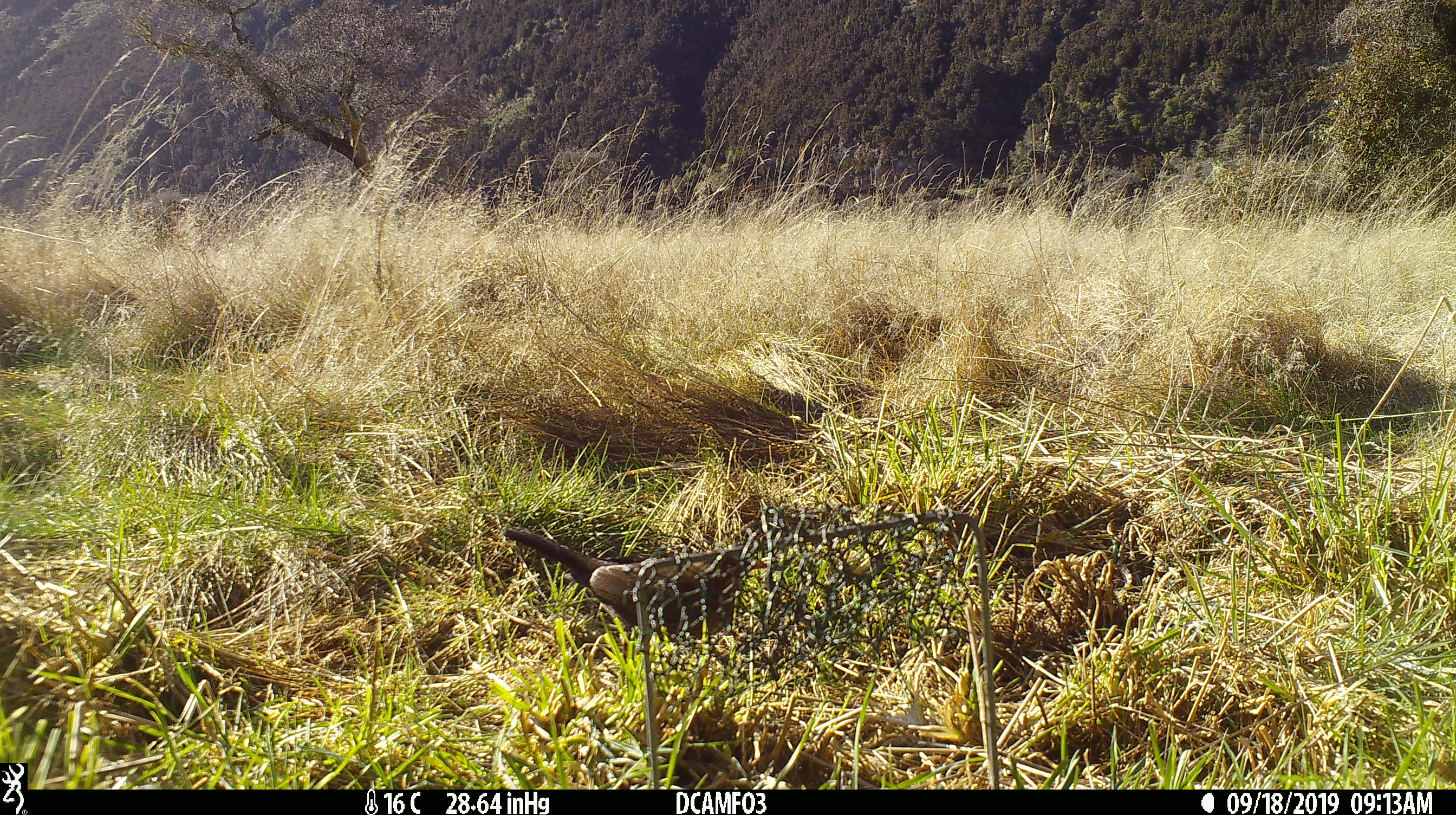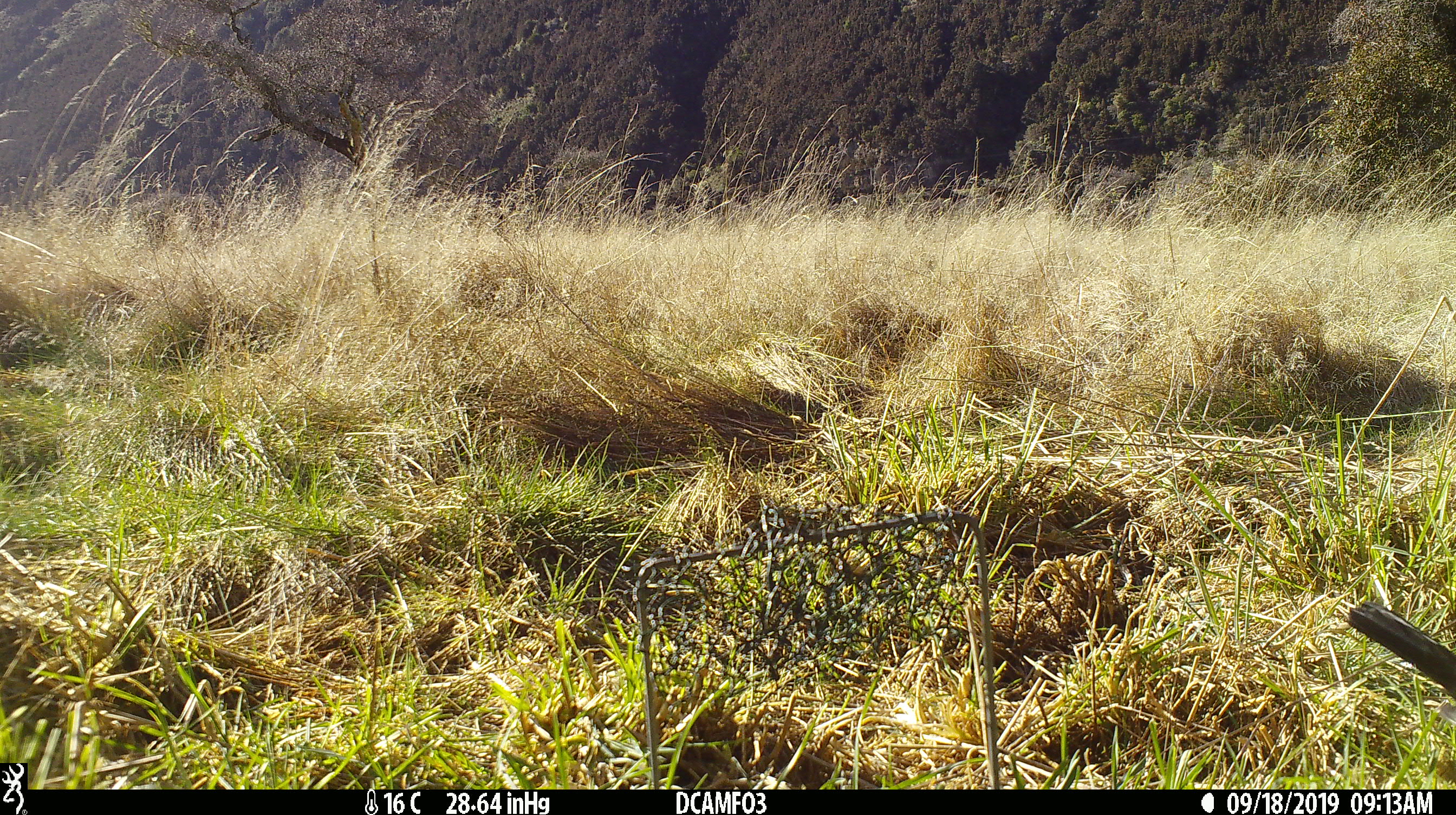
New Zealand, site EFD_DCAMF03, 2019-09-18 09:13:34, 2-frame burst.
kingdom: Animalia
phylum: Chordata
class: Aves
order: Passeriformes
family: Turdidae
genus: Turdus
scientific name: Turdus merula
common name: eurasian blackbird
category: blackbird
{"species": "blackbird (eurasian blackbird) (Turdus merula)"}